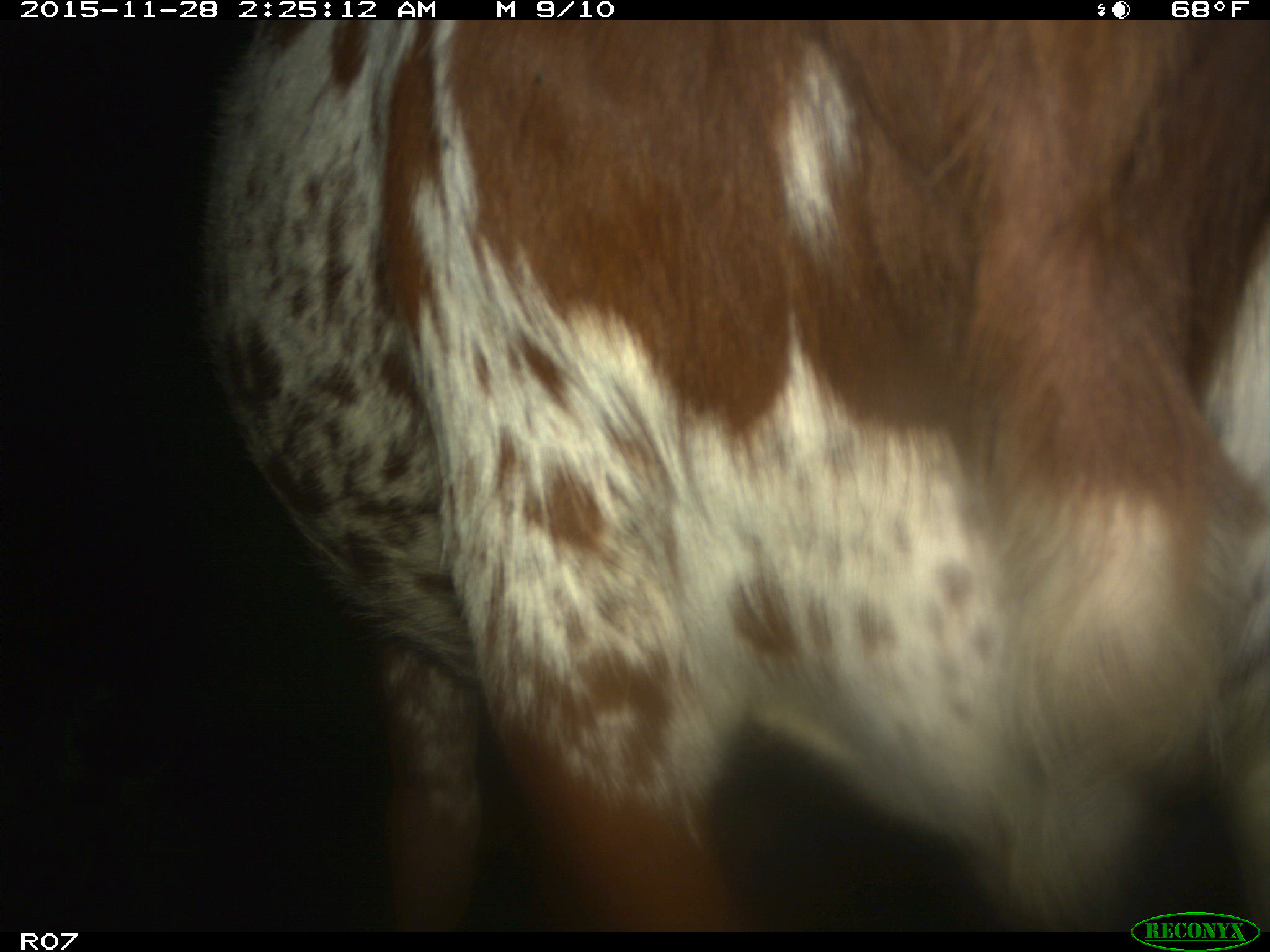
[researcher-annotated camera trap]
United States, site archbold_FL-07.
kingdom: Animalia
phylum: Chordata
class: Mammalia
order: Artiodactyla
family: Bovidae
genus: Bos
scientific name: Bos taurus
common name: domestic cow